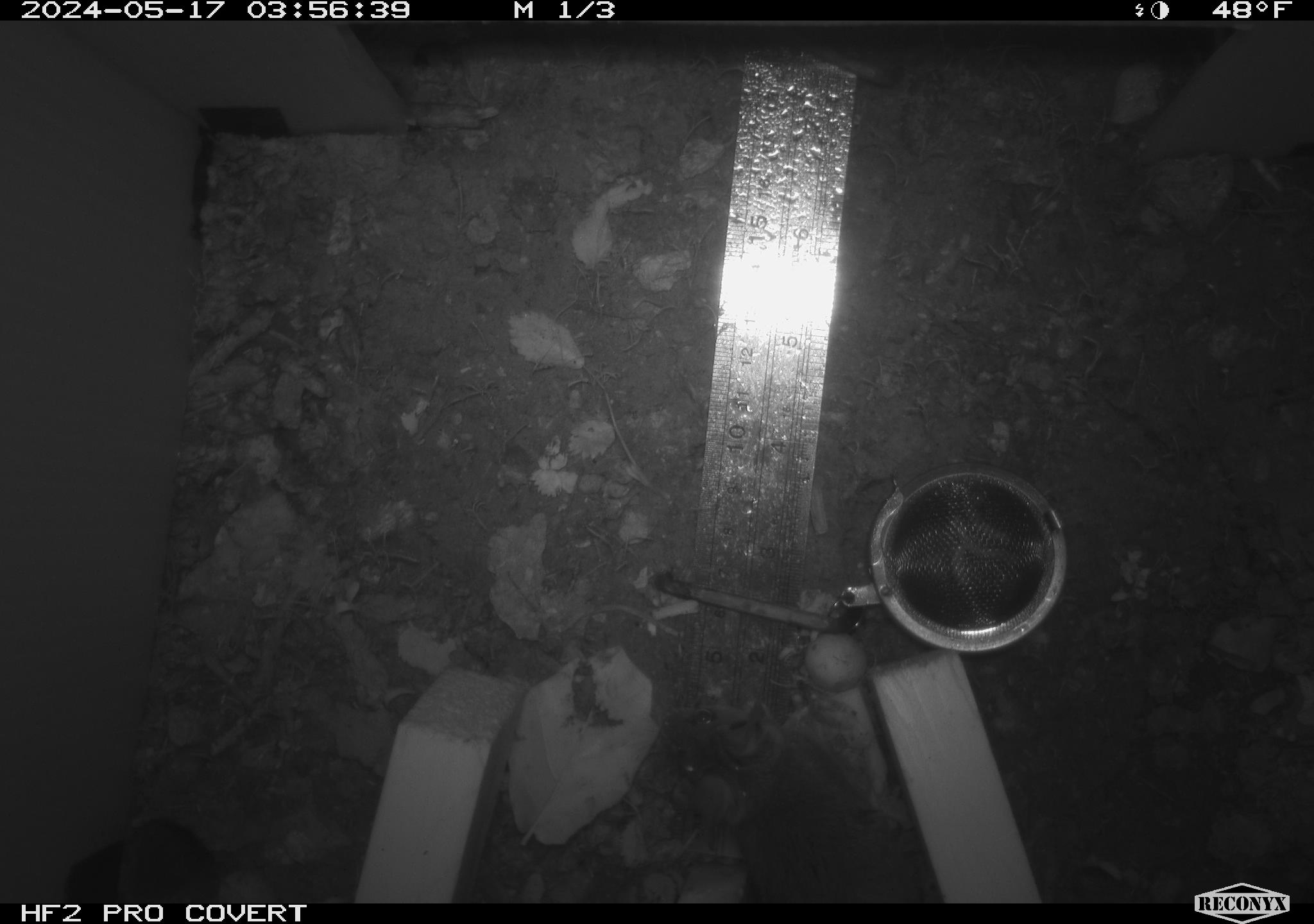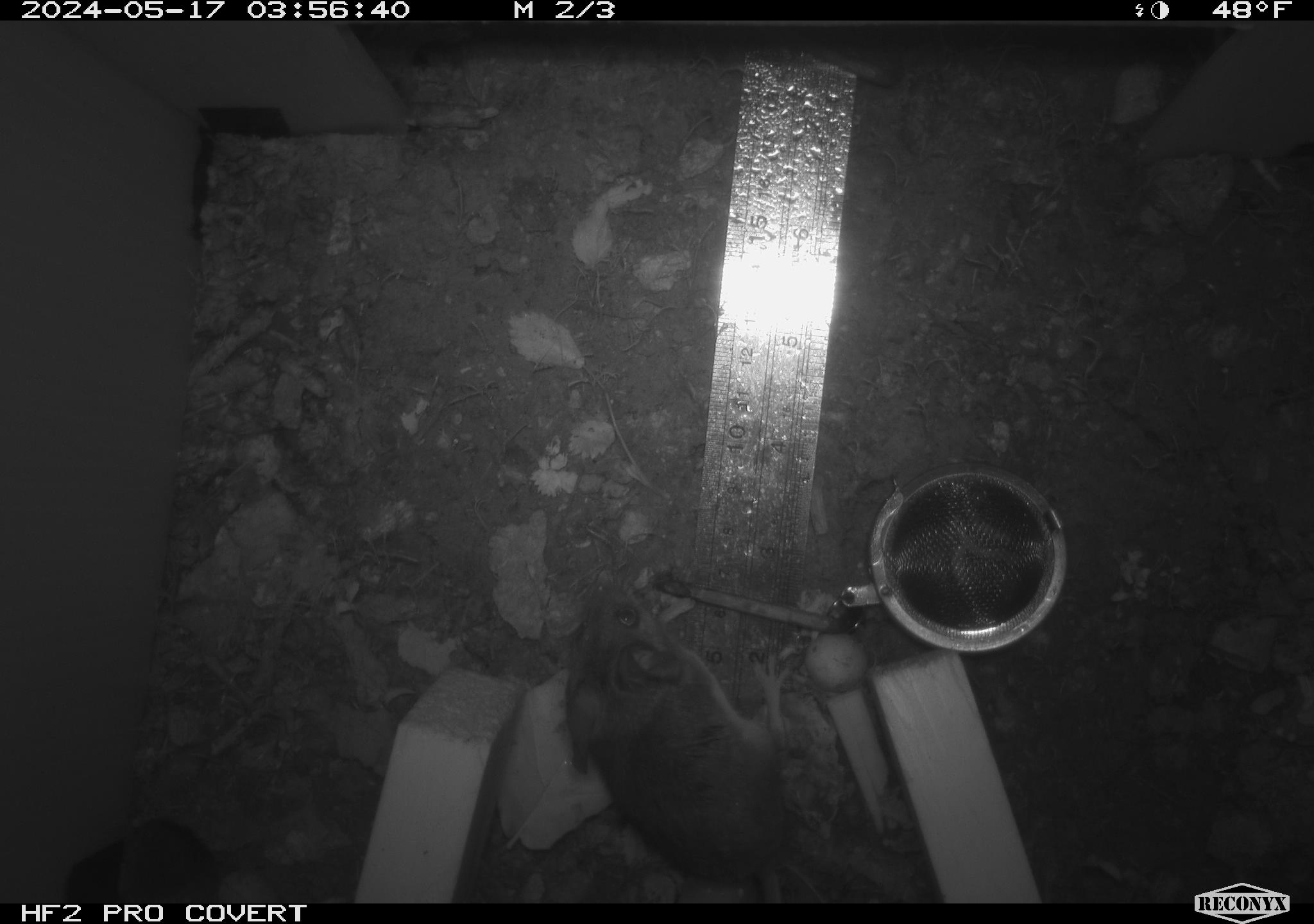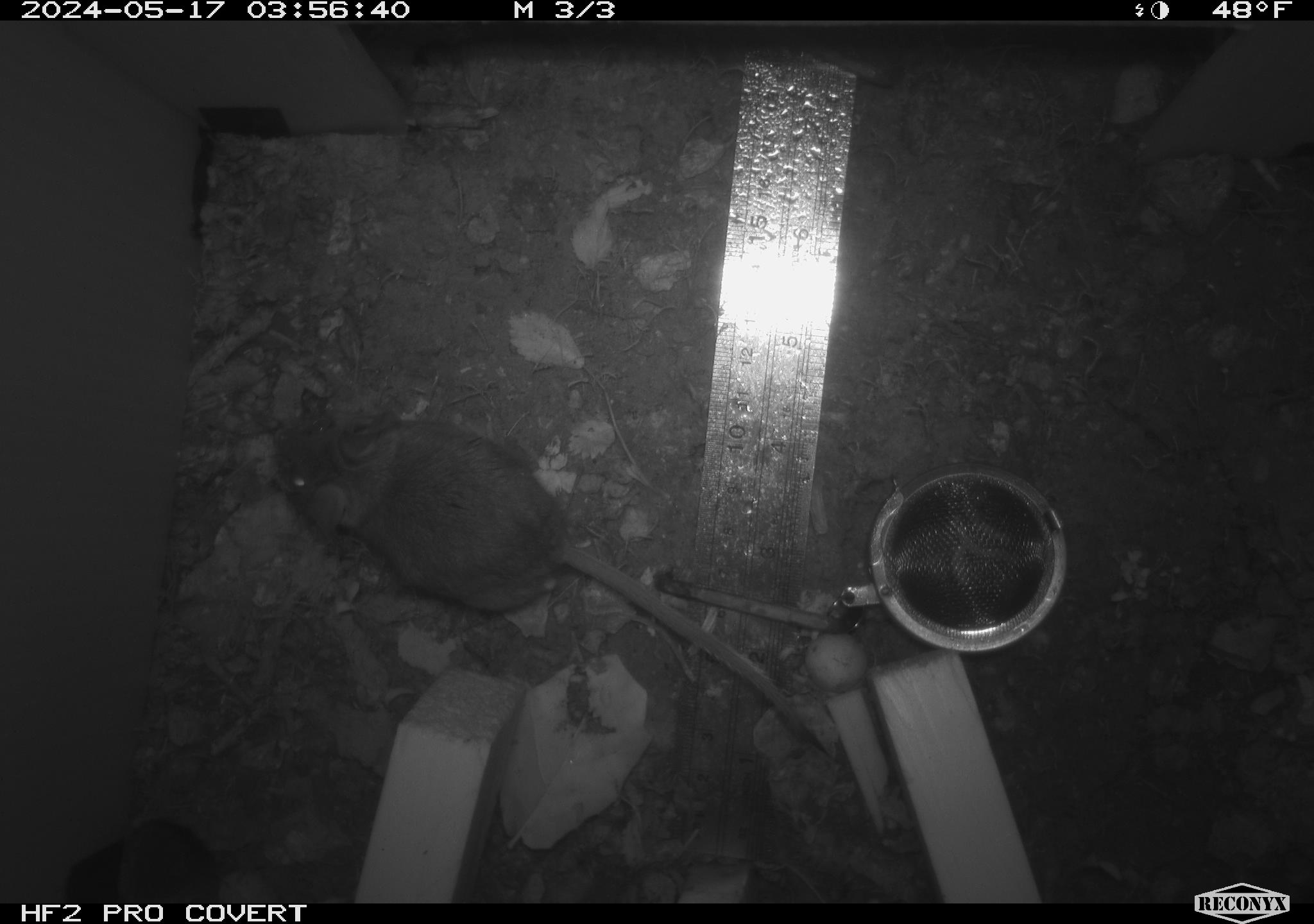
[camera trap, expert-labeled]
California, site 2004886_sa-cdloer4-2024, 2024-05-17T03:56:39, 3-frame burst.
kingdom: Animalia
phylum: Chordata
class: Mammalia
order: Rodentia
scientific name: Rodentia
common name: mouse species